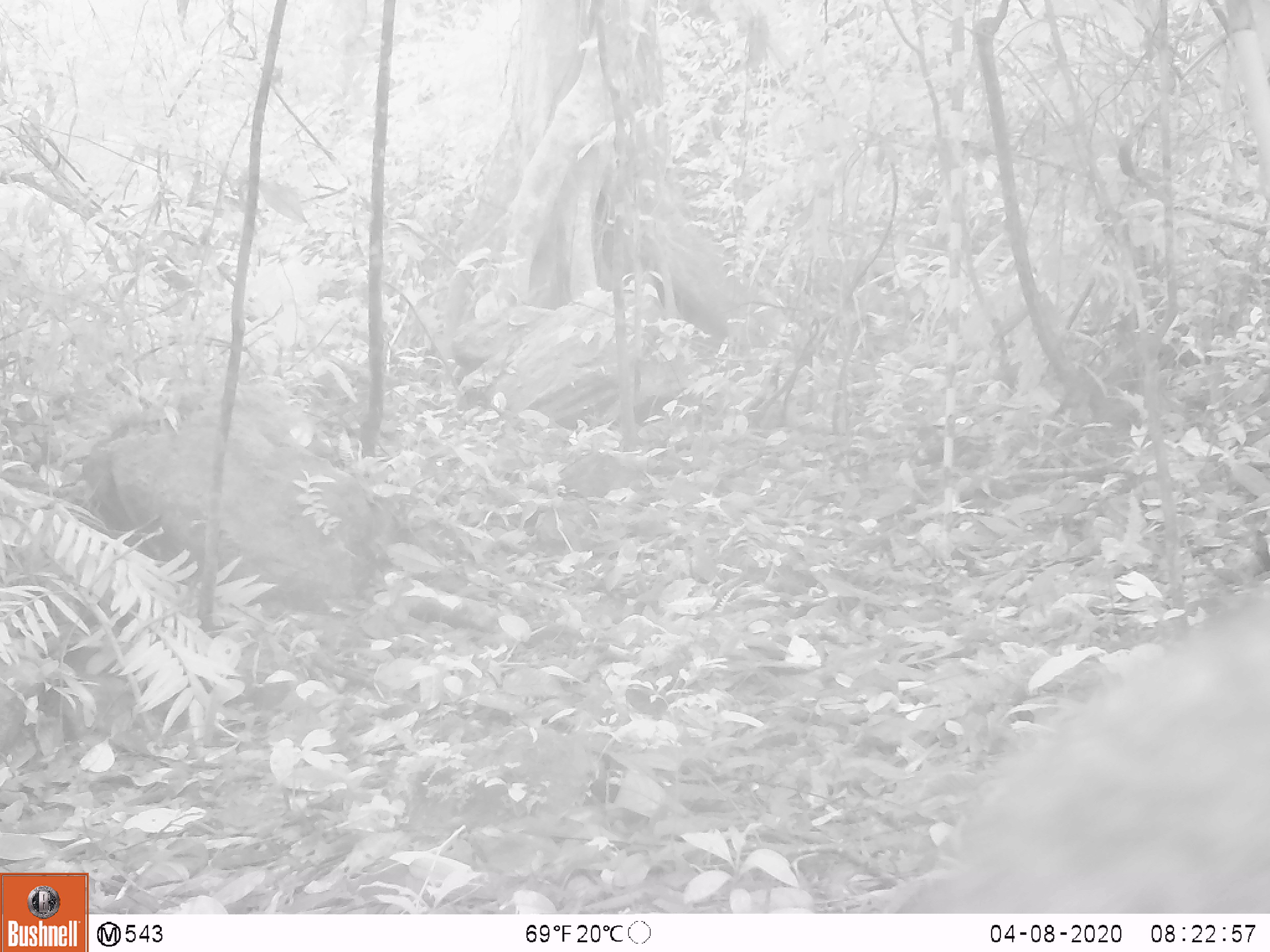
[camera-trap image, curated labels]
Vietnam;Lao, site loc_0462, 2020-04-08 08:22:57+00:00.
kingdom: Animalia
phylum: Chordata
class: Mammalia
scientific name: Mammalia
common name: mammal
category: unidentified small mammal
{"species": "unidentified small mammal (mammal) (Mammalia)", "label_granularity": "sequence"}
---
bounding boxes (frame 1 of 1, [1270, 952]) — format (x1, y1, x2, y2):
unidentified small mammal: (879, 573, 1270, 913)